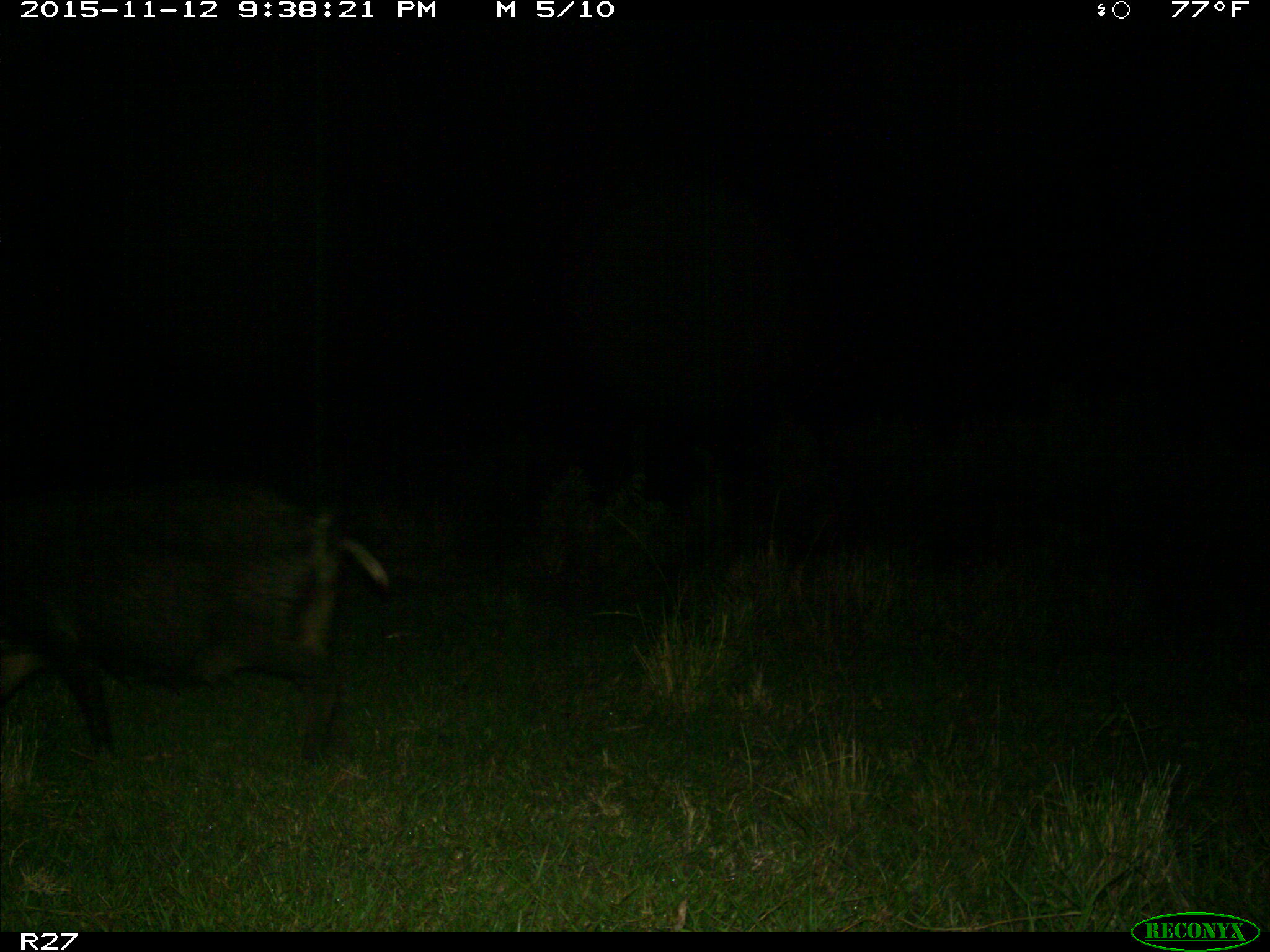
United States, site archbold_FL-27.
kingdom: Animalia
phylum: Chordata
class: Mammalia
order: Artiodactyla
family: Suidae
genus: Sus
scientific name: Sus scrofa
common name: wild boar